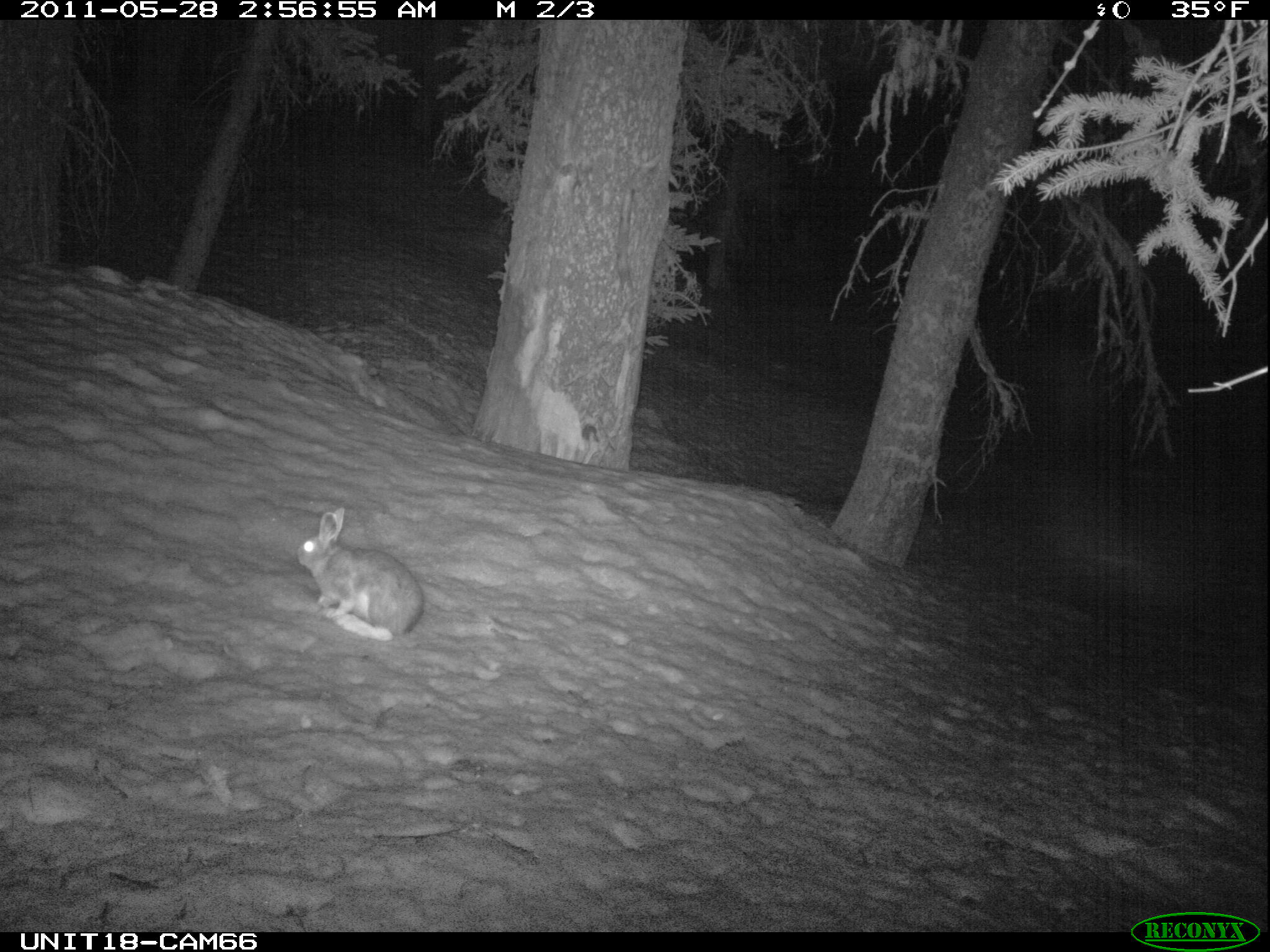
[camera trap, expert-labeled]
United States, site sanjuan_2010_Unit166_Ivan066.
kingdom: Animalia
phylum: Chordata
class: Mammalia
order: Lagomorpha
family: Leporidae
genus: Lepus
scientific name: Lepus americanus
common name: snowshoe hare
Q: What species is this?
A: Lepus americanus (snowshoe hare).